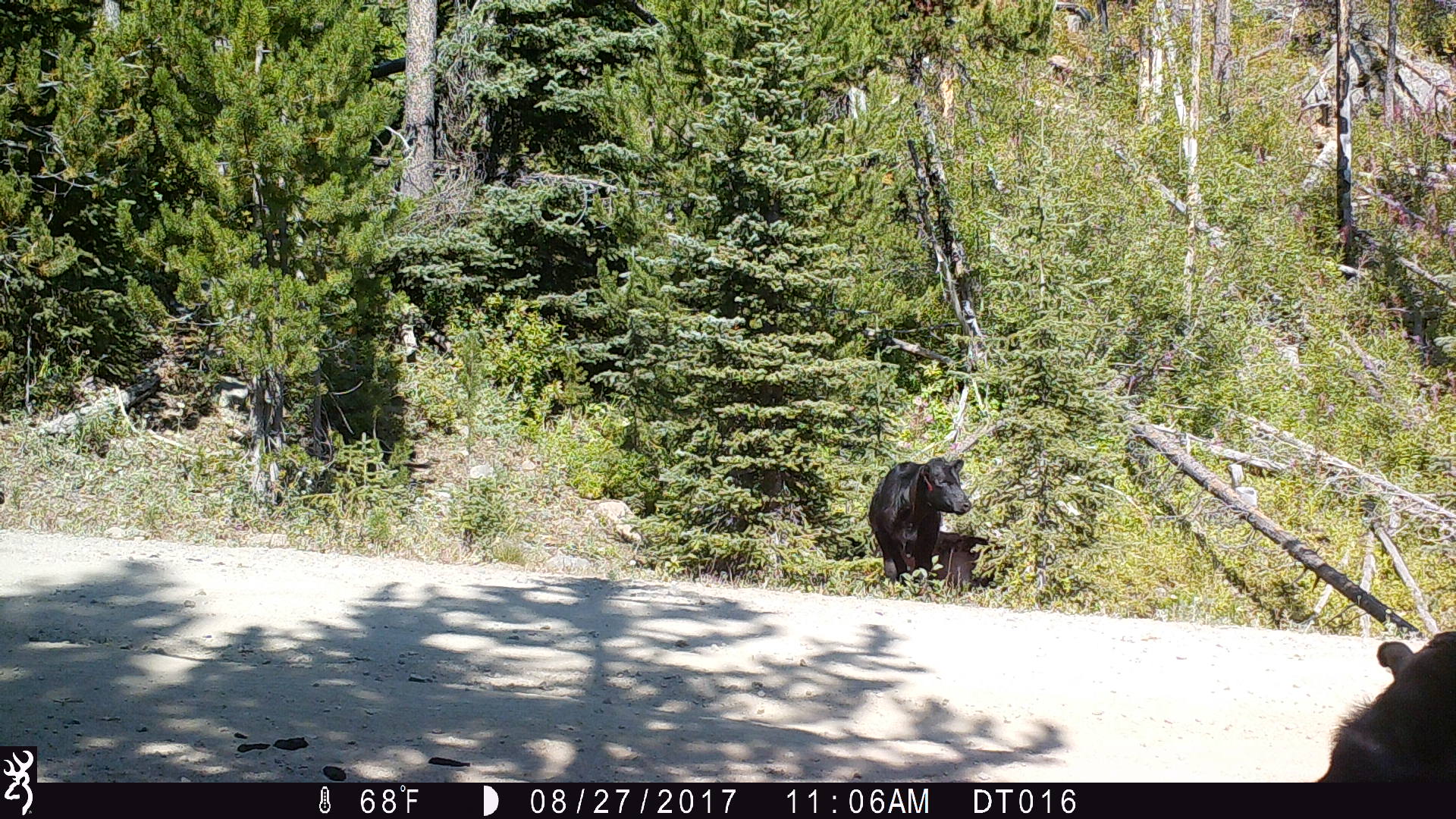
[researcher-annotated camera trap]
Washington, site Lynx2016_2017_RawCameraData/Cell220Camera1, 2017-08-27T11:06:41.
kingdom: Animalia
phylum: Chordata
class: Mammalia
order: Artiodactyla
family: Bovidae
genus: Bos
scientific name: Bos taurus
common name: domestic cattle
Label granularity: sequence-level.